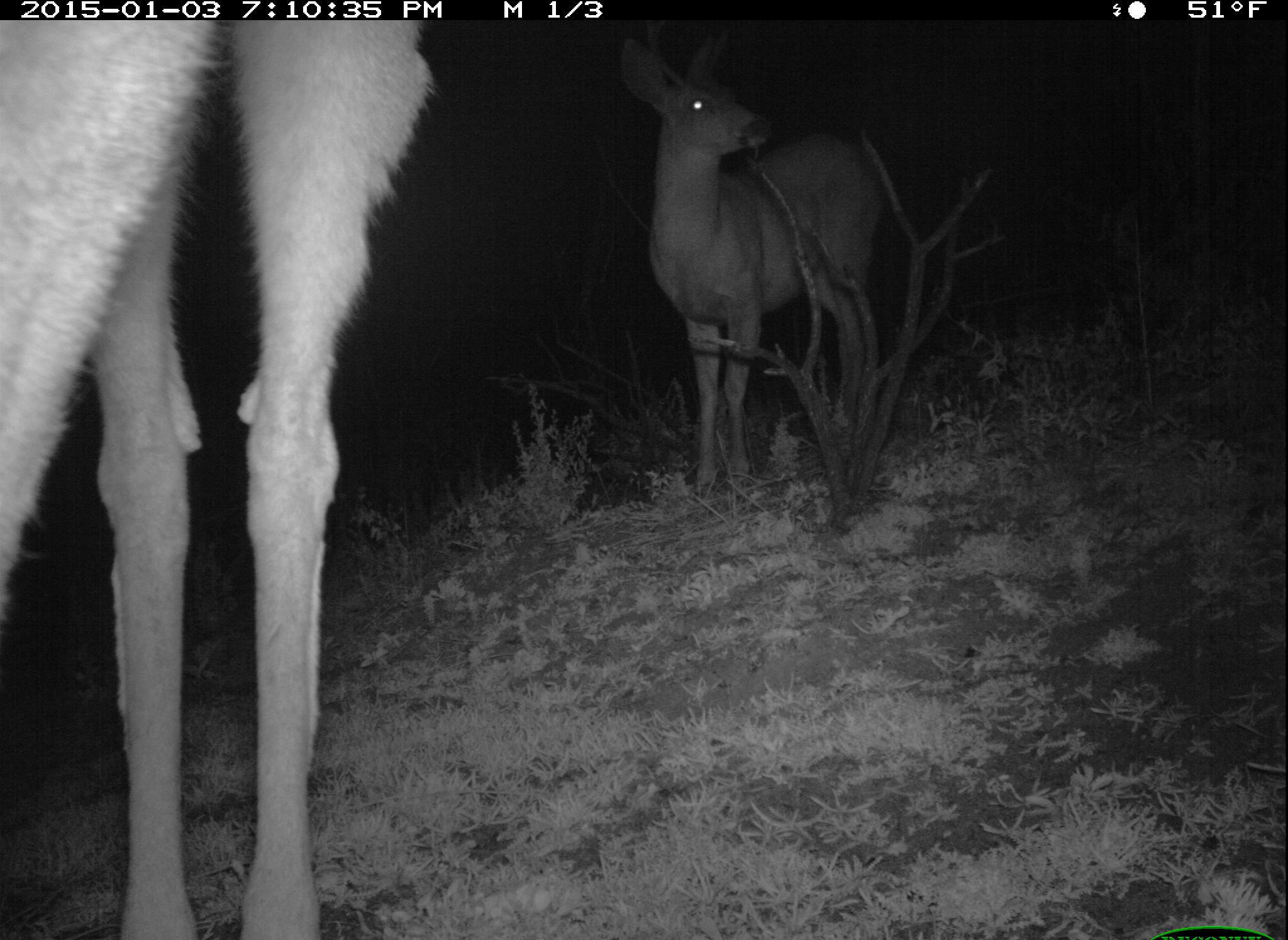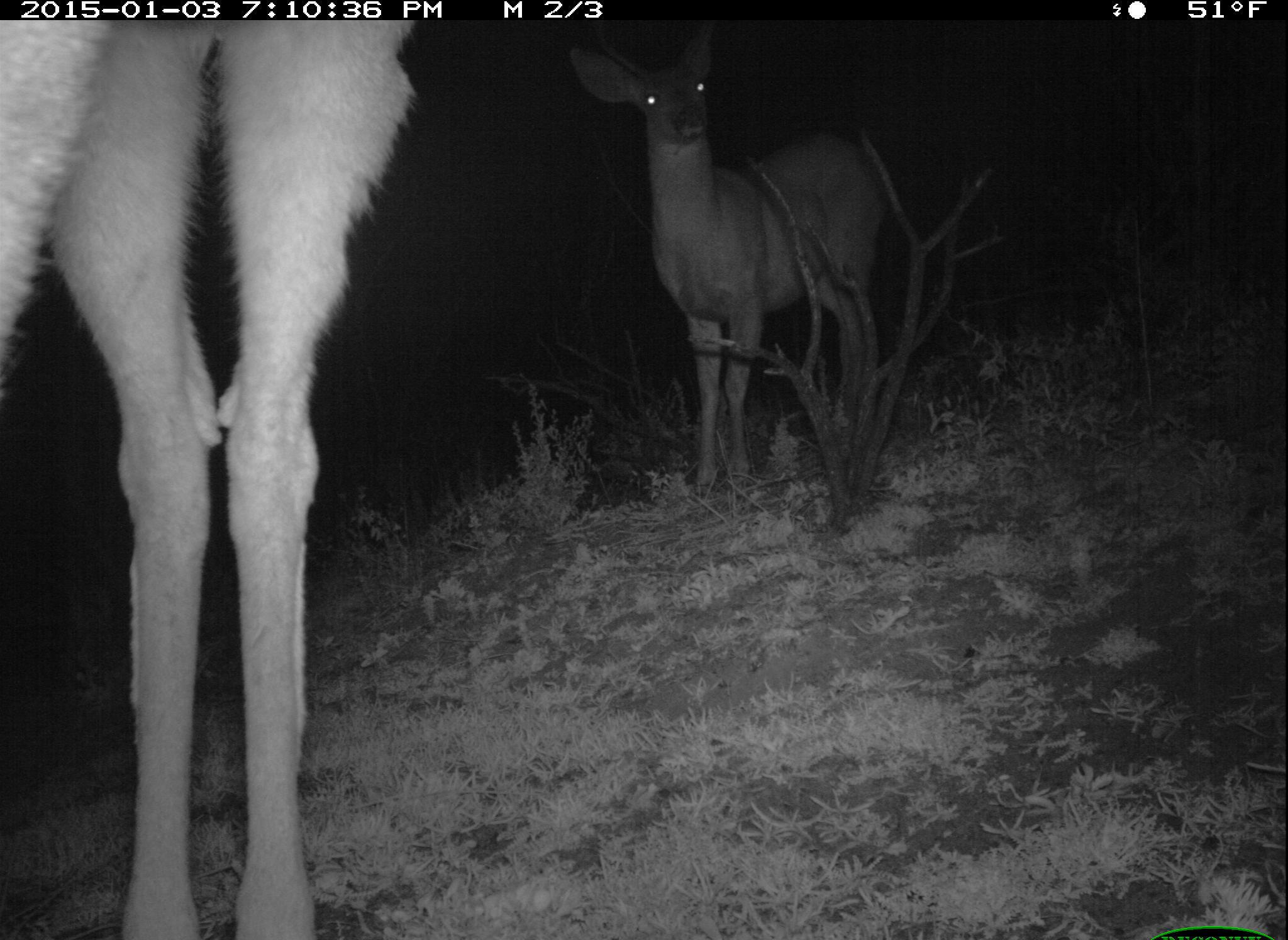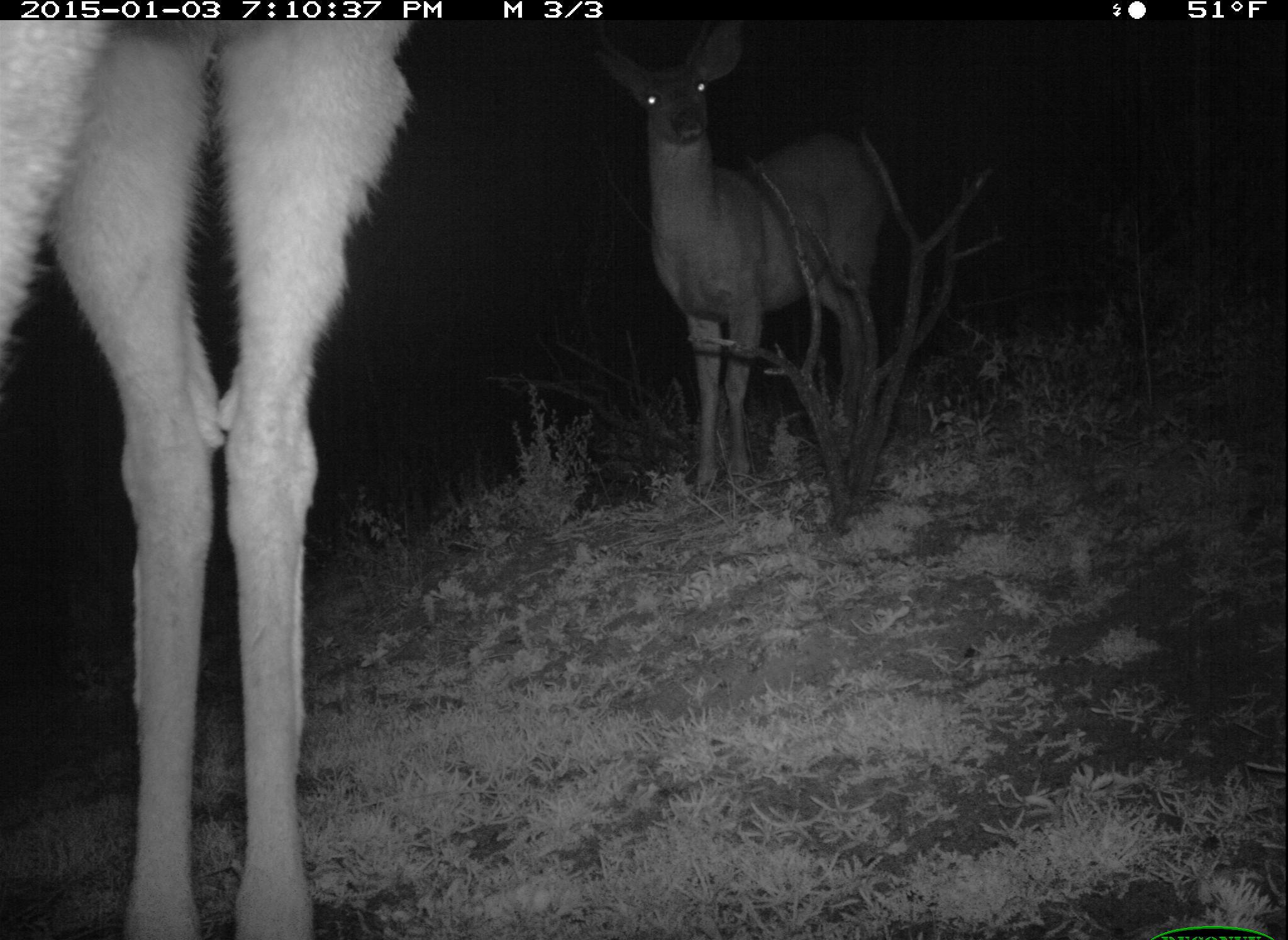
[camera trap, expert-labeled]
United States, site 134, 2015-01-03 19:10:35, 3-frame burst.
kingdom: Animalia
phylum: Chordata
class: Mammalia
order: Artiodactyla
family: Cervidae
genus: Odocoileus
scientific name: Odocoileus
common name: deer